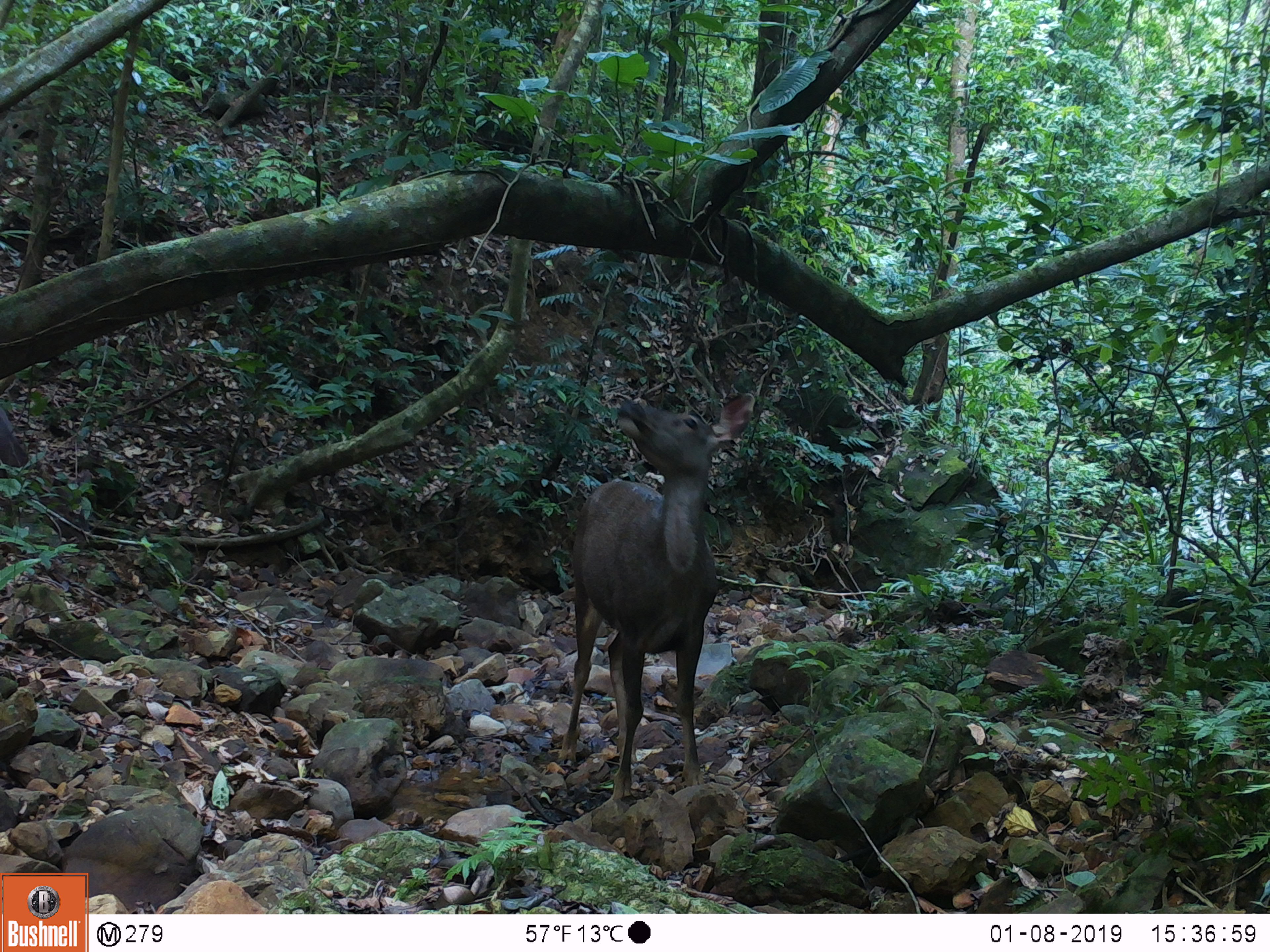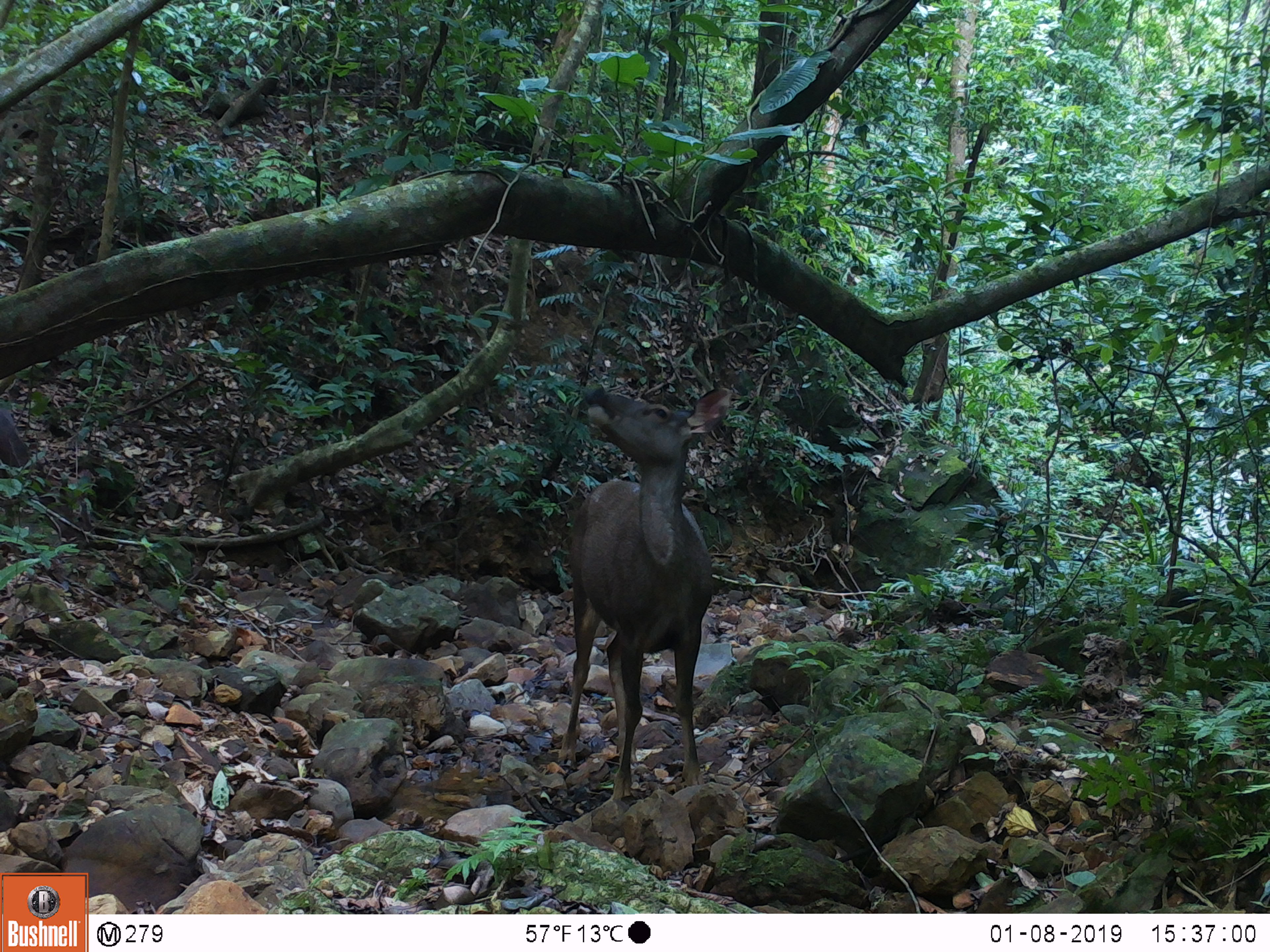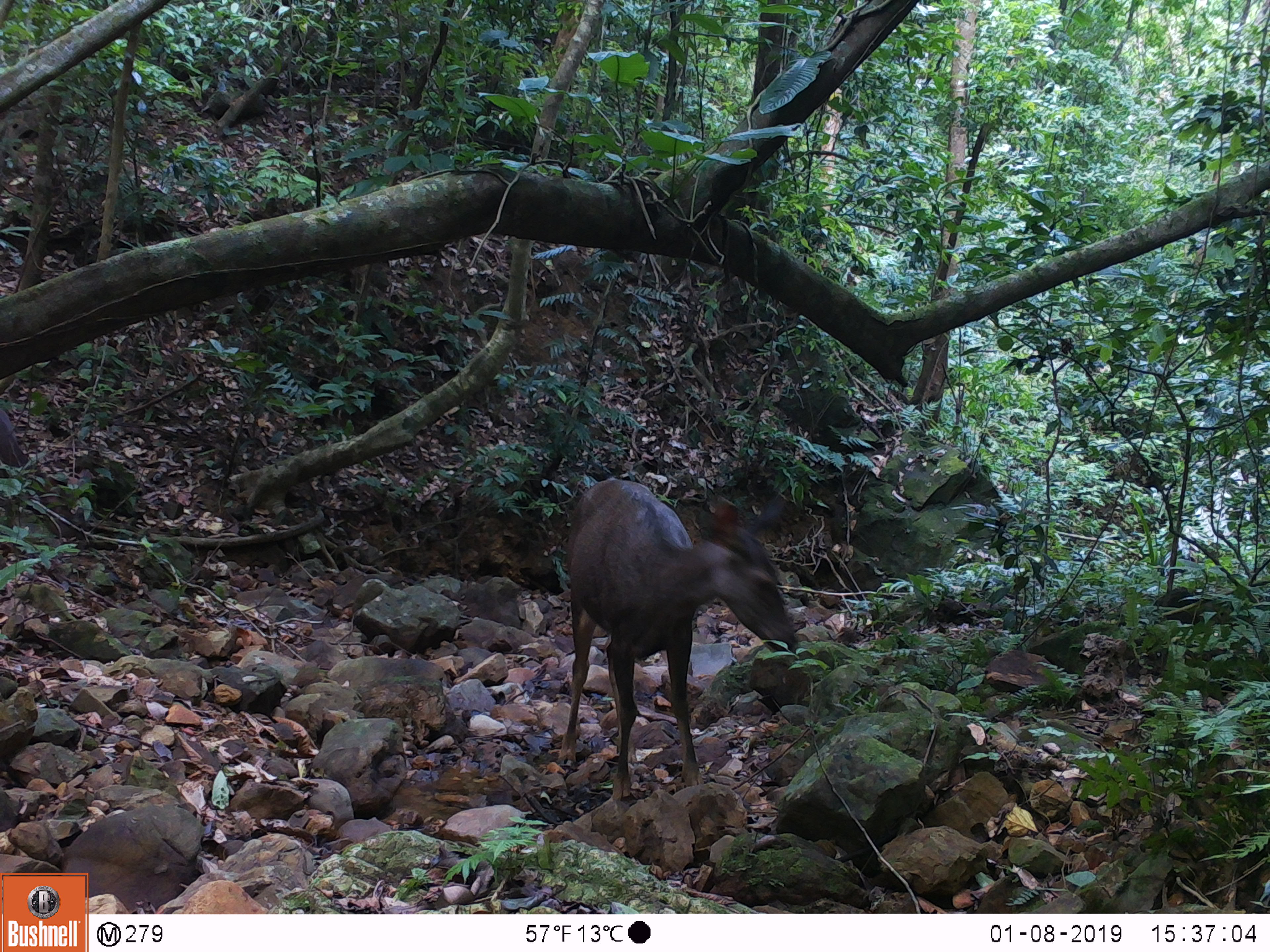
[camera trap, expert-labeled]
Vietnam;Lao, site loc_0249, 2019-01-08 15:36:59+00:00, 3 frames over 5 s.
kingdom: Animalia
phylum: Chordata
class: Mammalia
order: Artiodactyla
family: Cervidae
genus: Rusa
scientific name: Rusa unicolor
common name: sambar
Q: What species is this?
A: Sambar (Rusa unicolor).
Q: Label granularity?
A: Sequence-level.